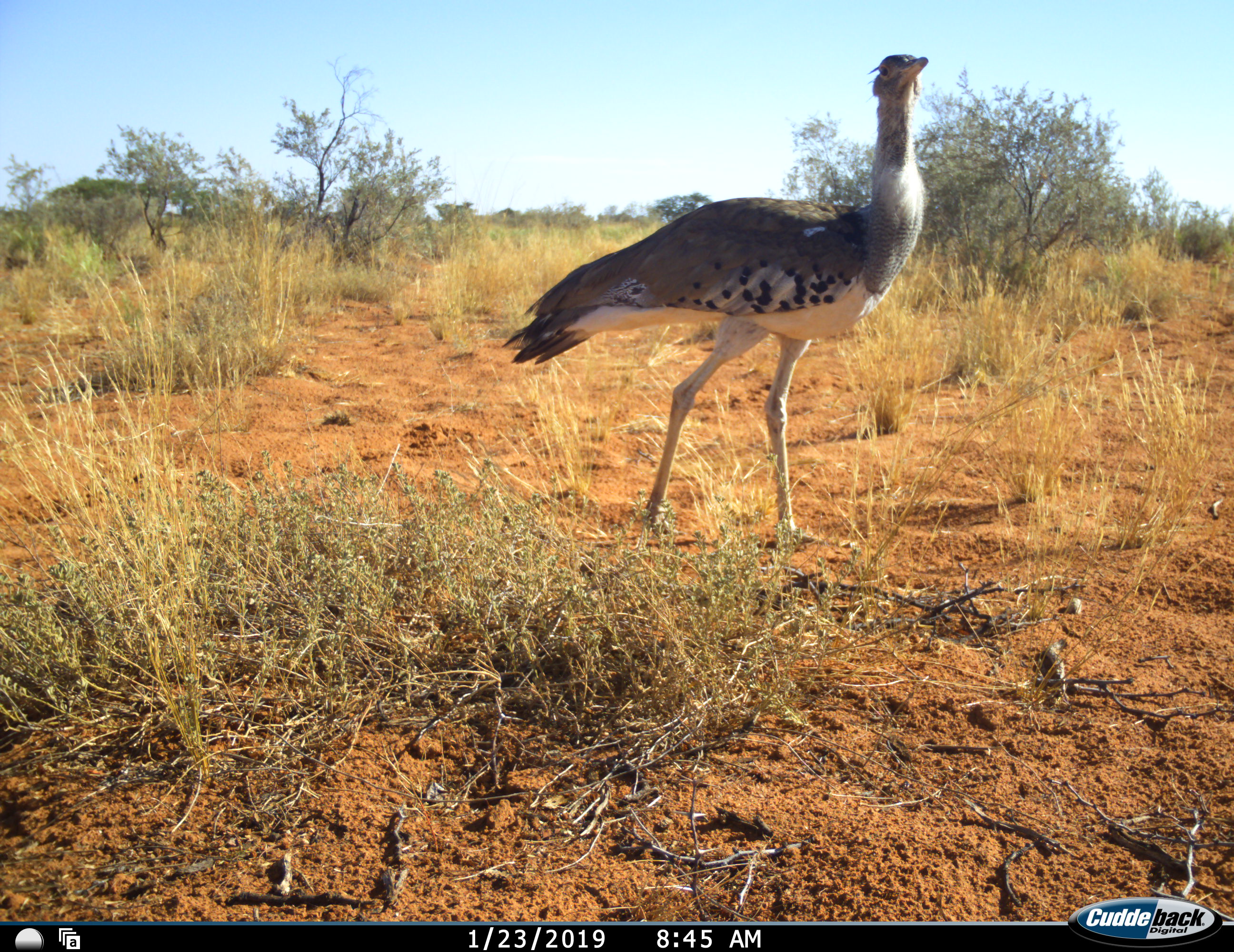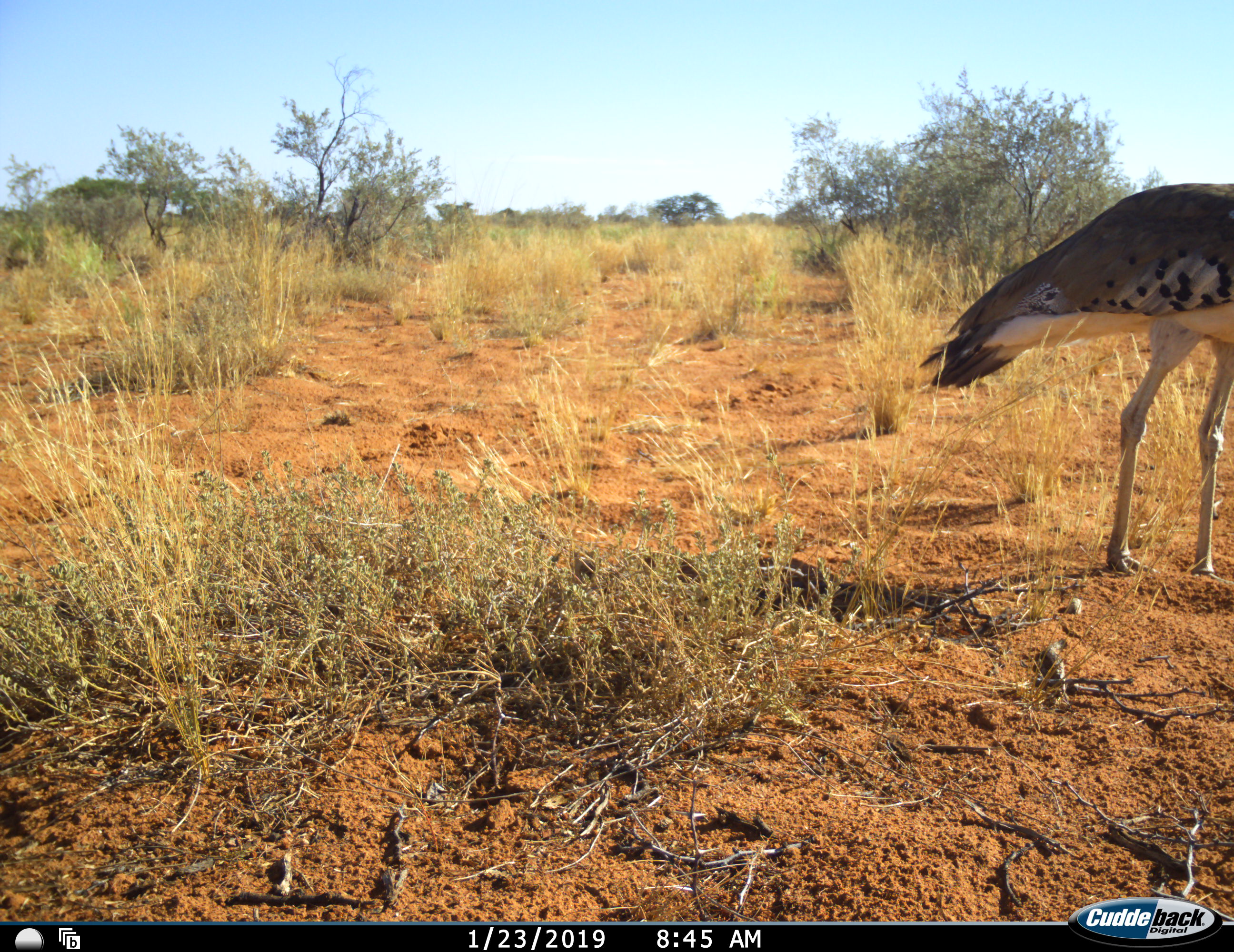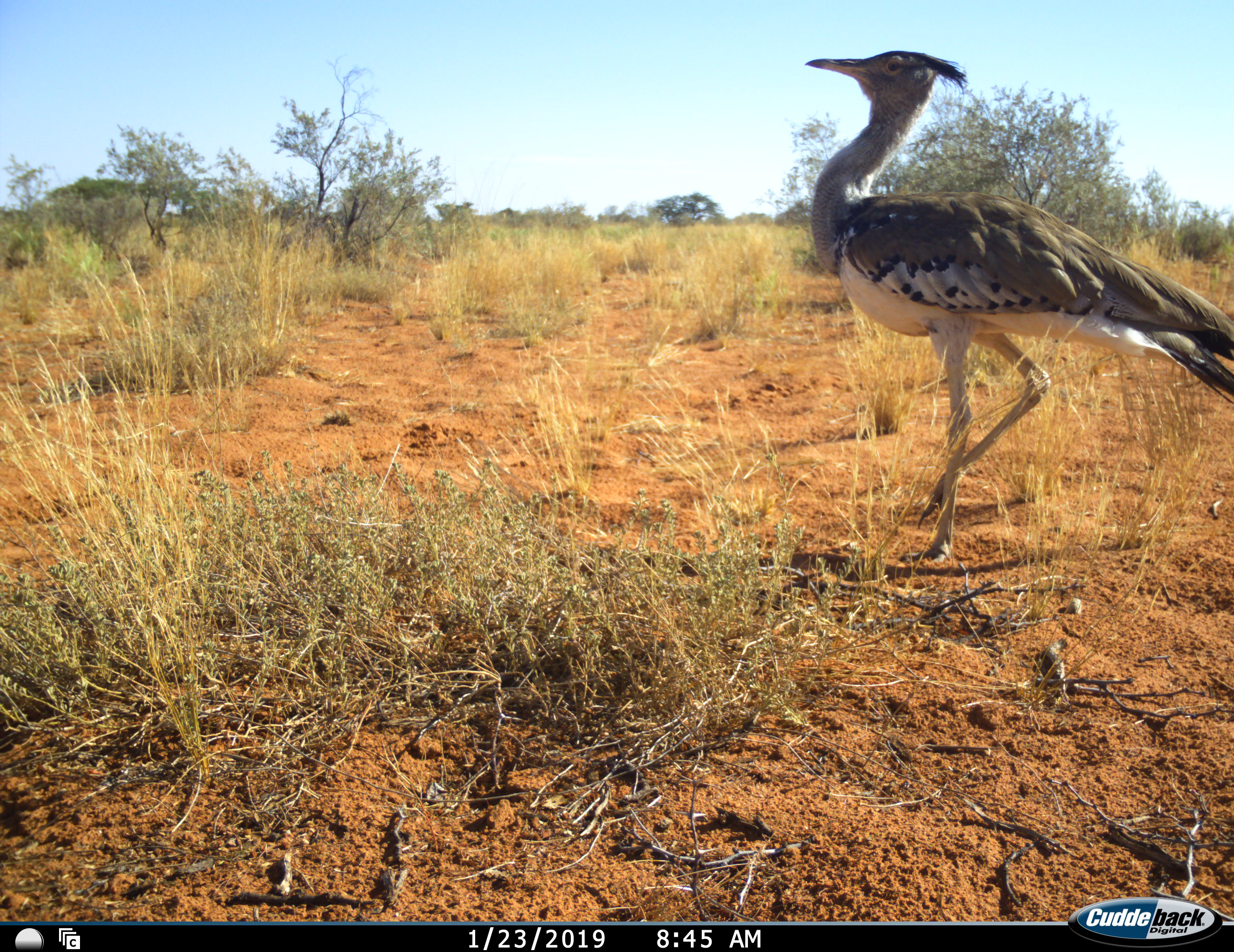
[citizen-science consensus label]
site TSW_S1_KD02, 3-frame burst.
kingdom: Animalia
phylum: Chordata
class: Aves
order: Otidiformes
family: Otididae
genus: Ardeotis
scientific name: Ardeotis kori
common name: kori bustard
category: bustardkori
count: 1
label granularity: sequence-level